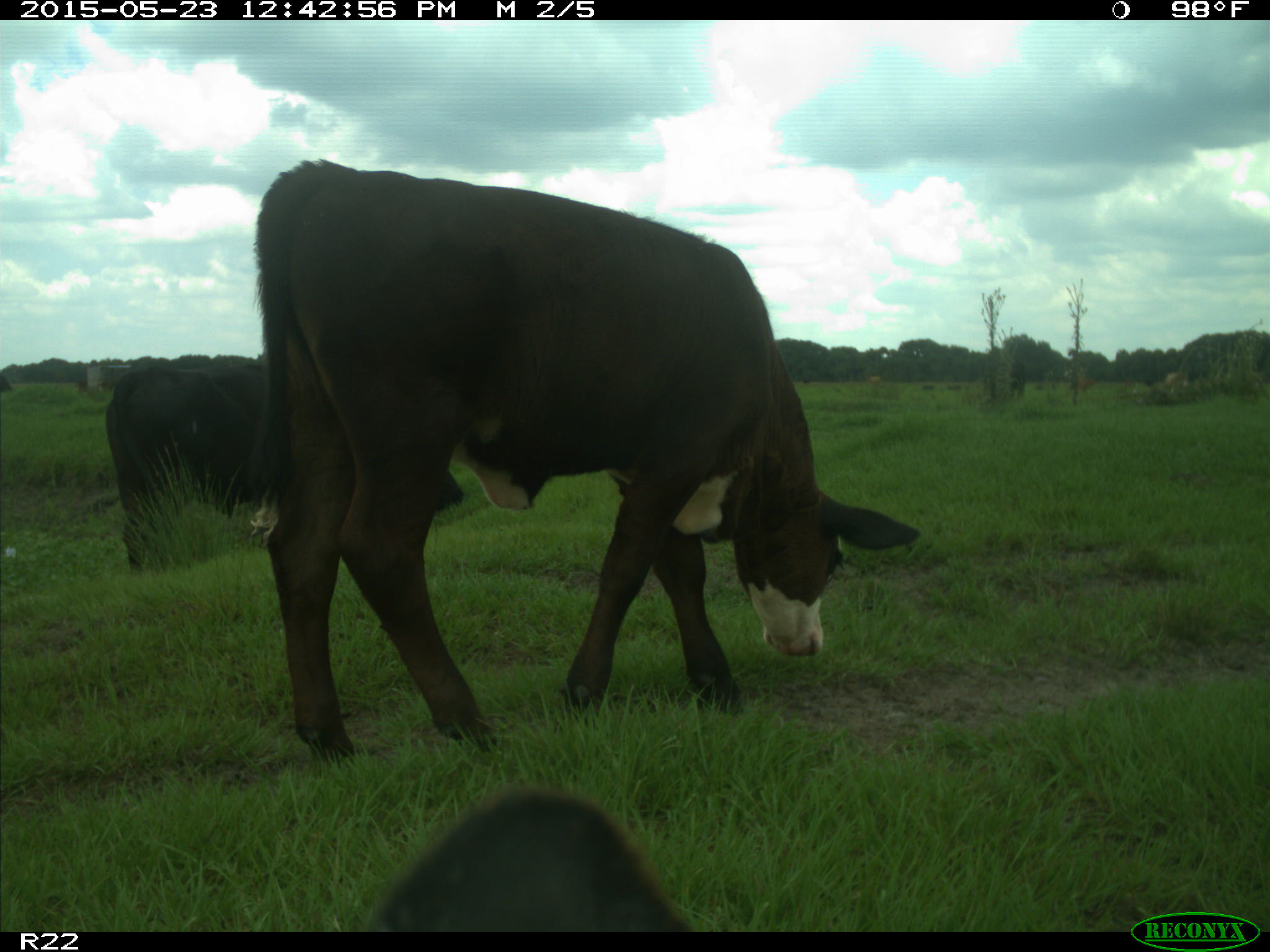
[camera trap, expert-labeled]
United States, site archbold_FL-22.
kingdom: Animalia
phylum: Chordata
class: Mammalia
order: Artiodactyla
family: Bovidae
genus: Bos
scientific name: Bos taurus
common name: domestic cow